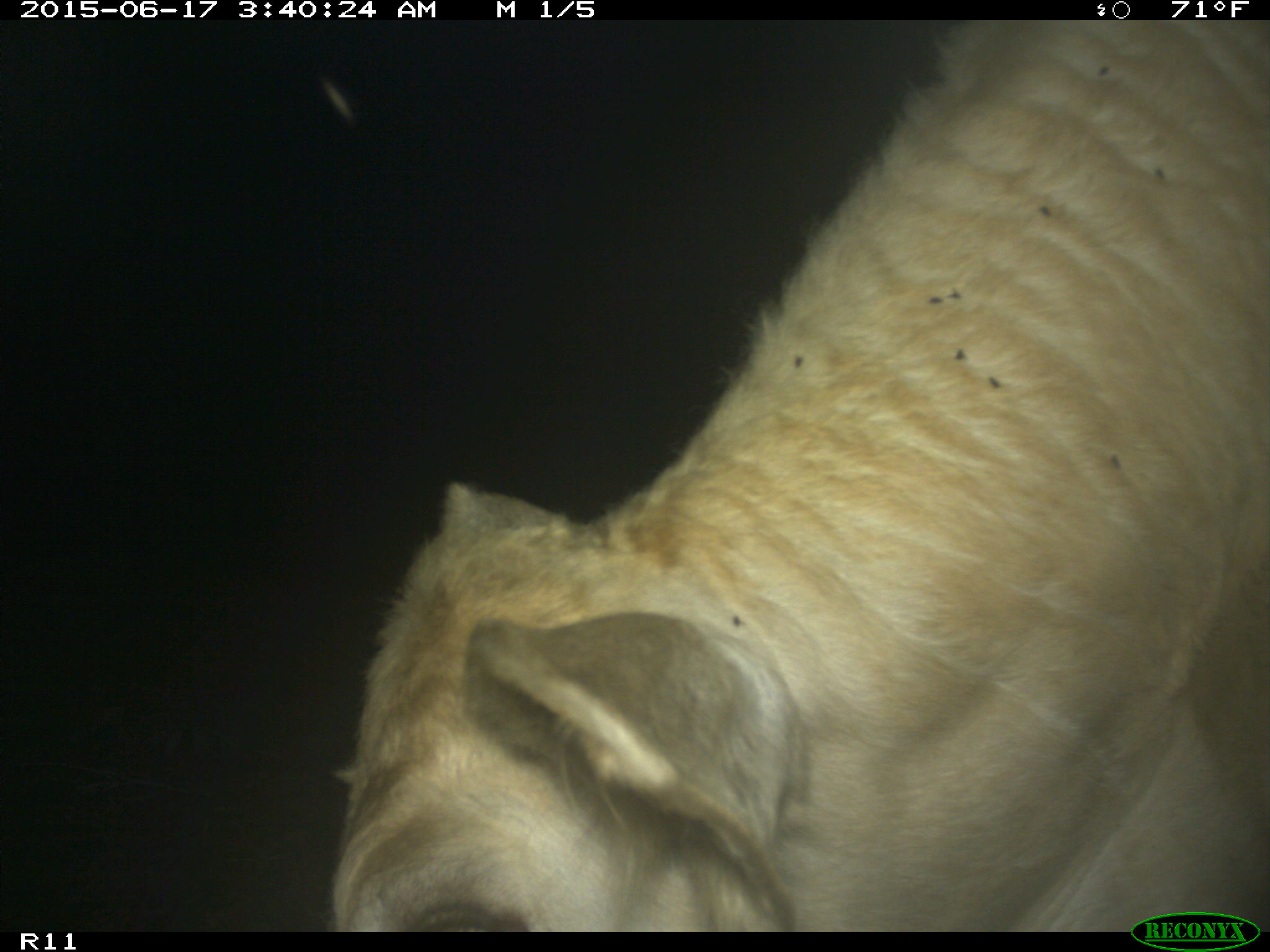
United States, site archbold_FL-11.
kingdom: Animalia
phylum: Chordata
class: Mammalia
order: Artiodactyla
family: Bovidae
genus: Bos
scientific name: Bos taurus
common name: domestic cow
Bos taurus (domestic cow).